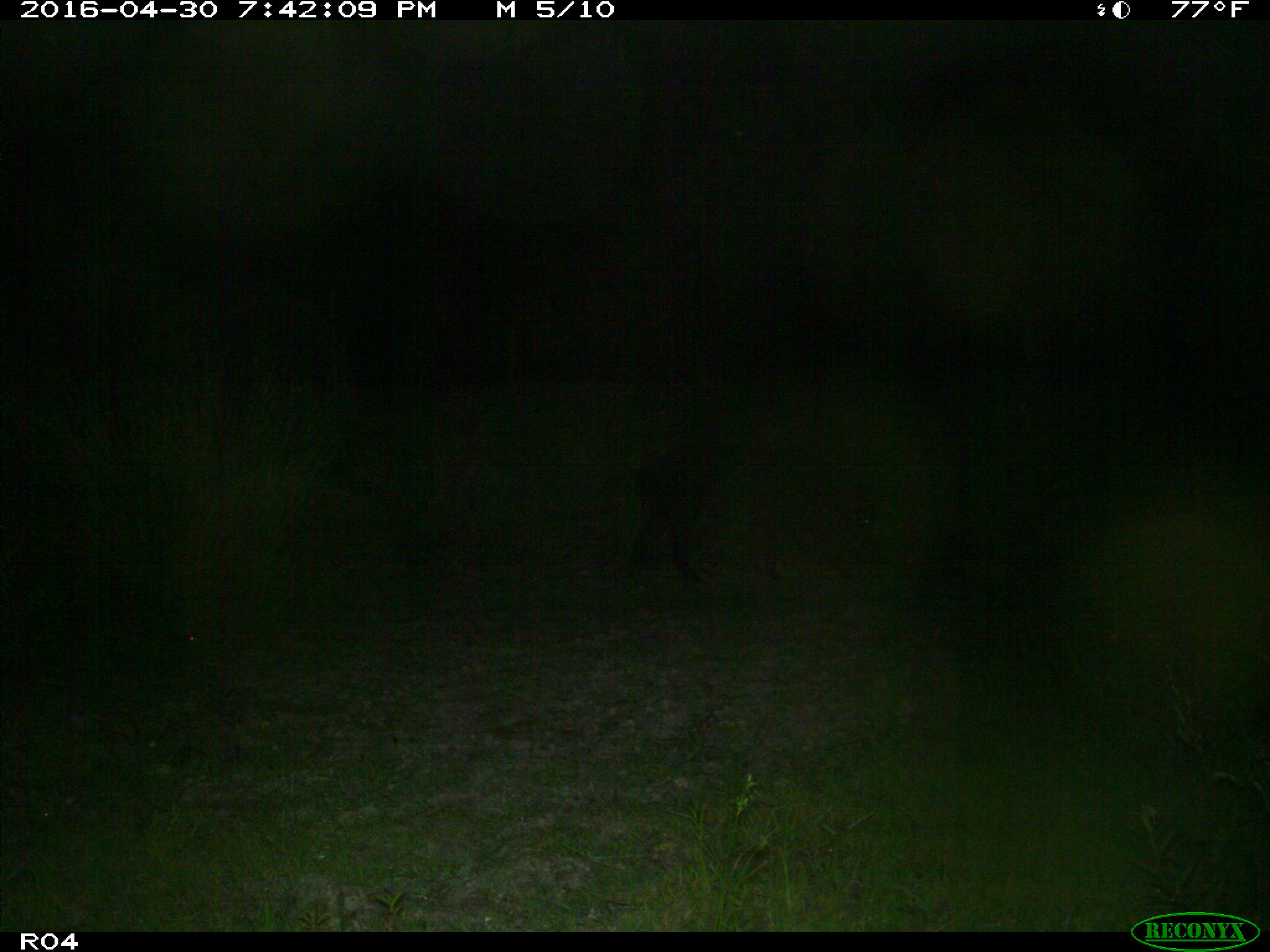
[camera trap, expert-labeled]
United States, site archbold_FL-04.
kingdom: Animalia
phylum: Chordata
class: Mammalia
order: Artiodactyla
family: Suidae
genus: Sus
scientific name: Sus scrofa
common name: wild boar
Sus scrofa (wild boar).